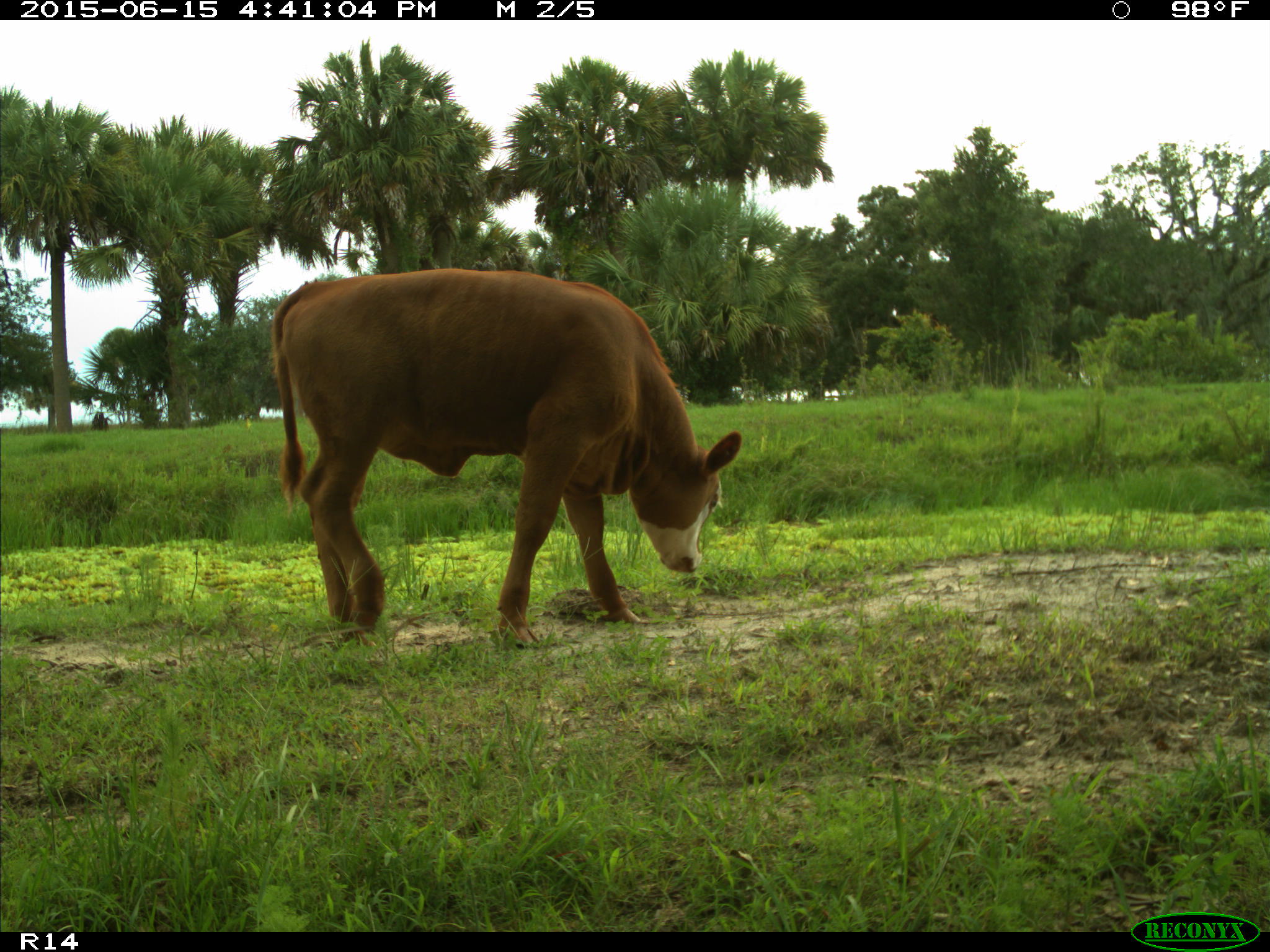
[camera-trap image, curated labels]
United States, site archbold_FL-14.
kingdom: Animalia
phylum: Chordata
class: Mammalia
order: Artiodactyla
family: Bovidae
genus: Bos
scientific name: Bos taurus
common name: domestic cow